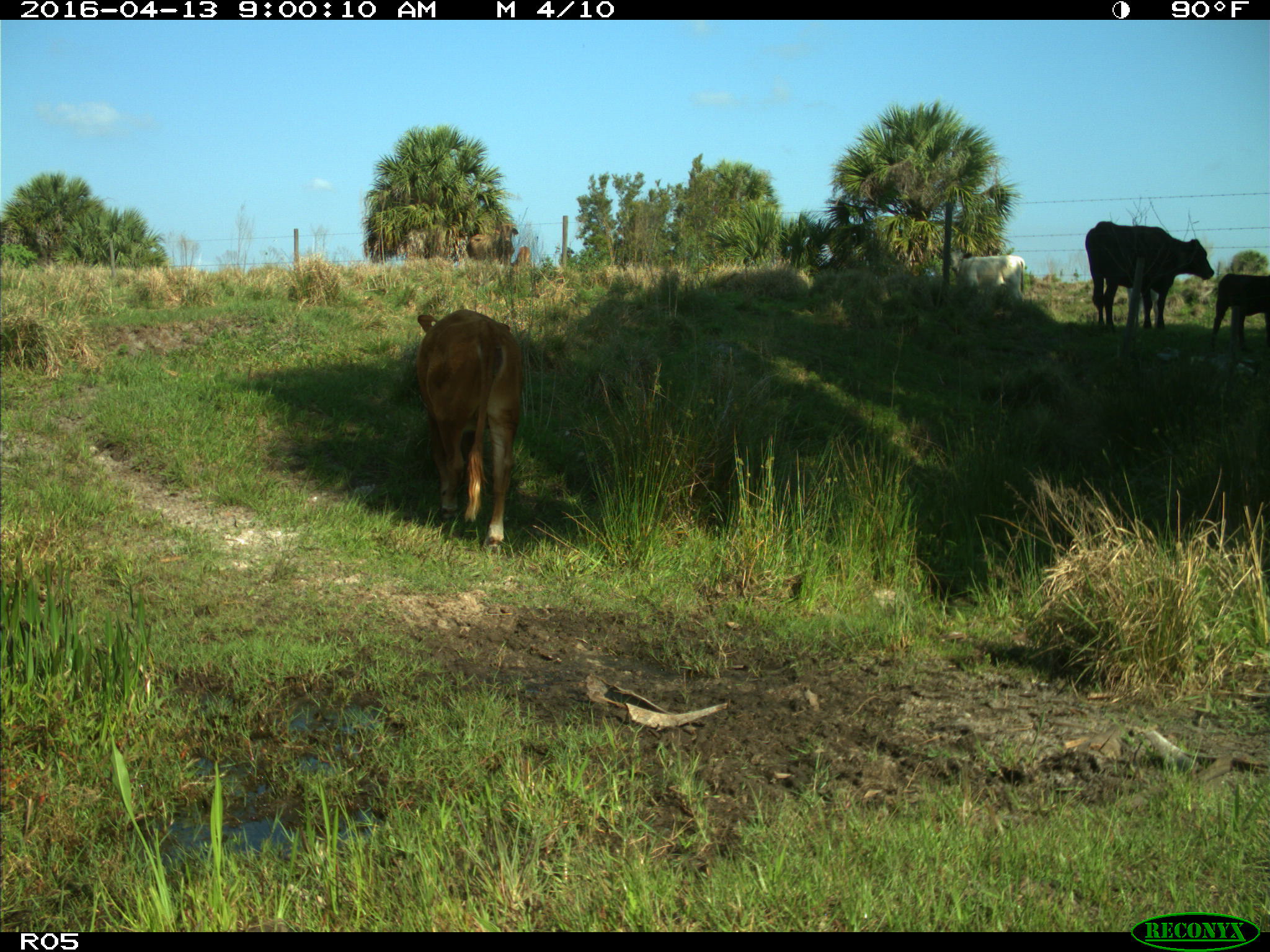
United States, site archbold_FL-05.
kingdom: Animalia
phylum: Chordata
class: Mammalia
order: Artiodactyla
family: Bovidae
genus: Bos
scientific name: Bos taurus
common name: domestic cow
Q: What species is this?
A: Bos taurus (domestic cow).